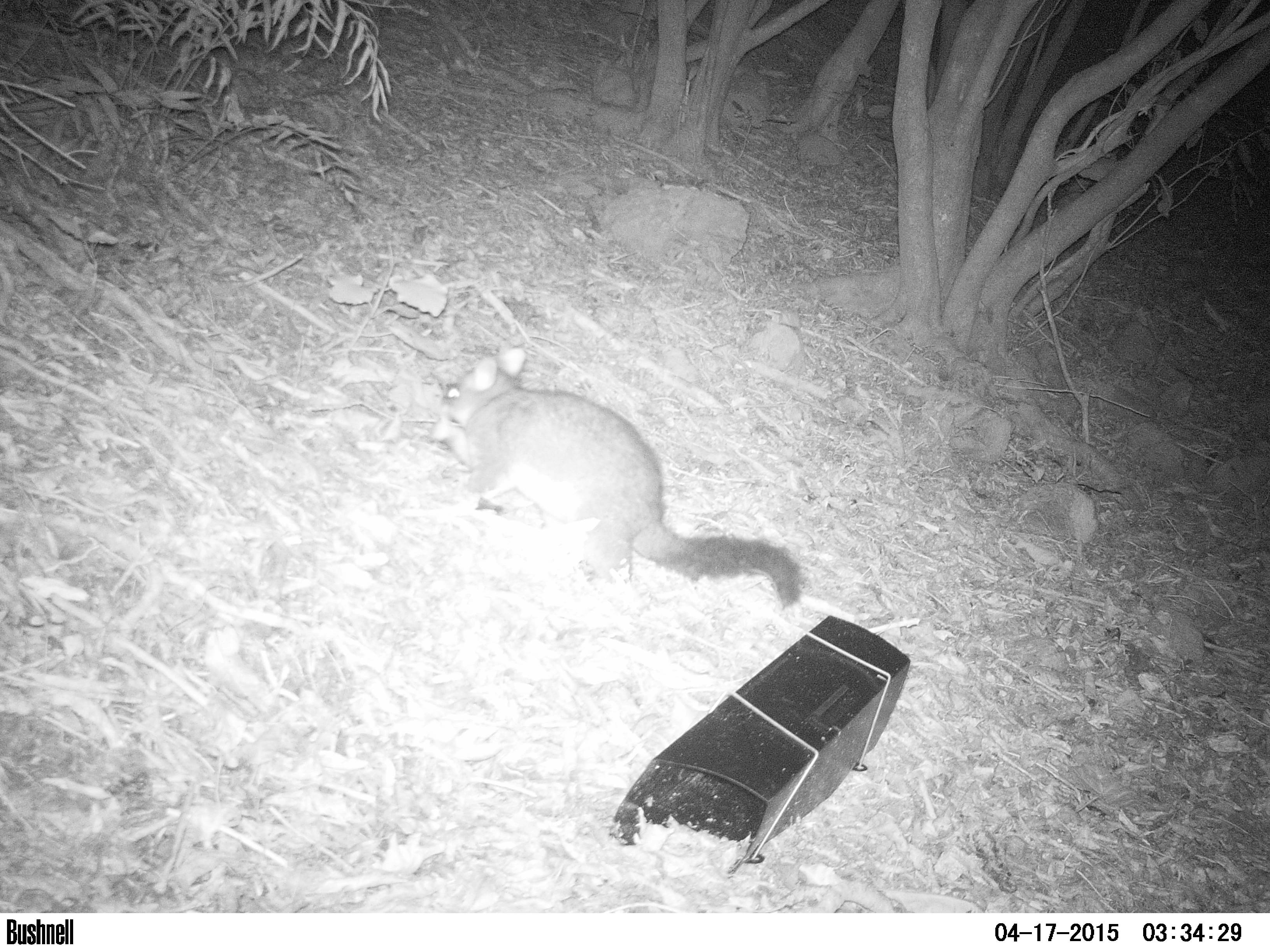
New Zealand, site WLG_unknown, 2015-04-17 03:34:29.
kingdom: Animalia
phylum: Chordata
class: Mammalia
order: Diprotodontia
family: Phalangeridae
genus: Trichosurus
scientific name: Trichosurus vulpecula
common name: common brushtail possum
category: possum